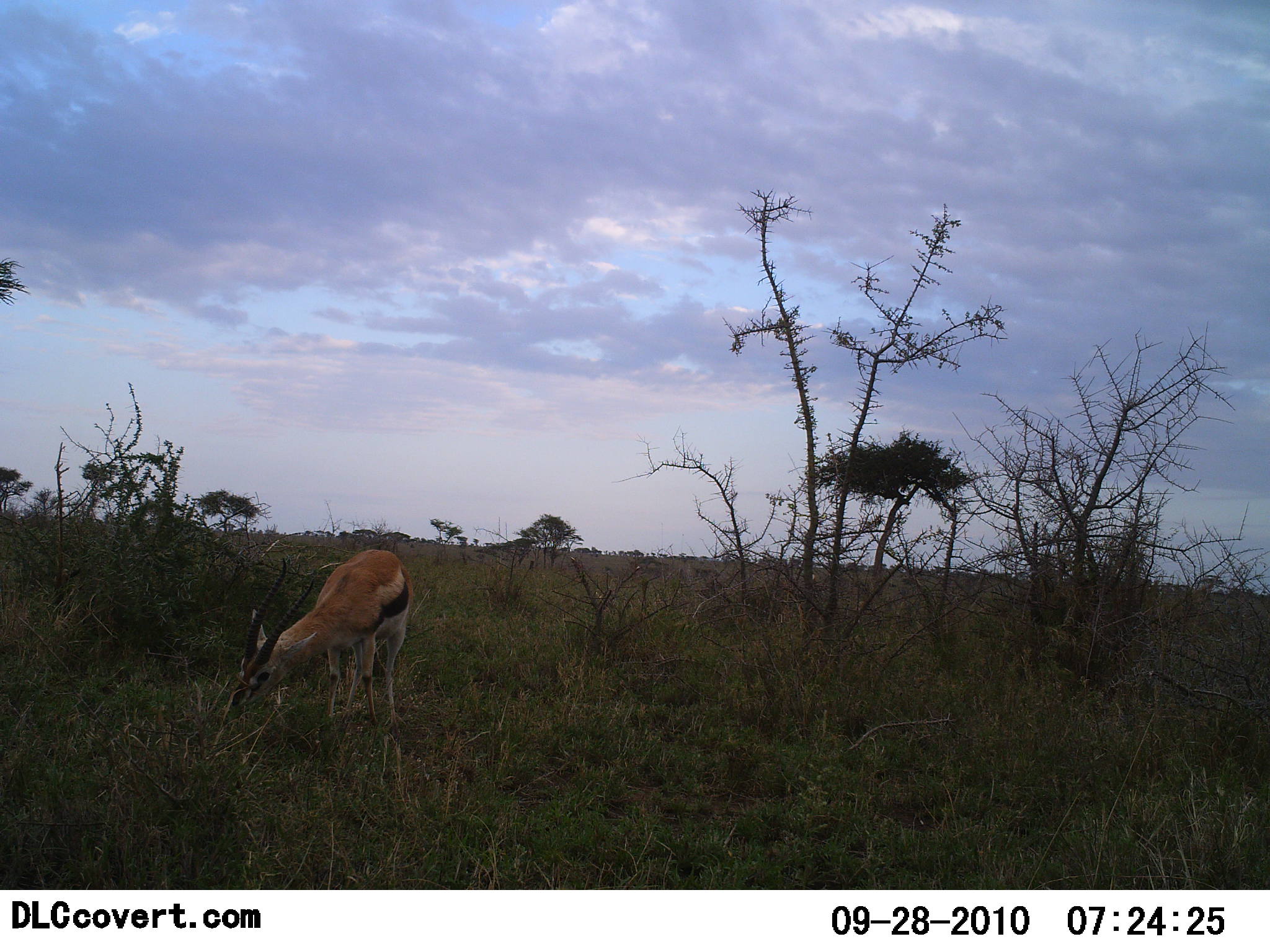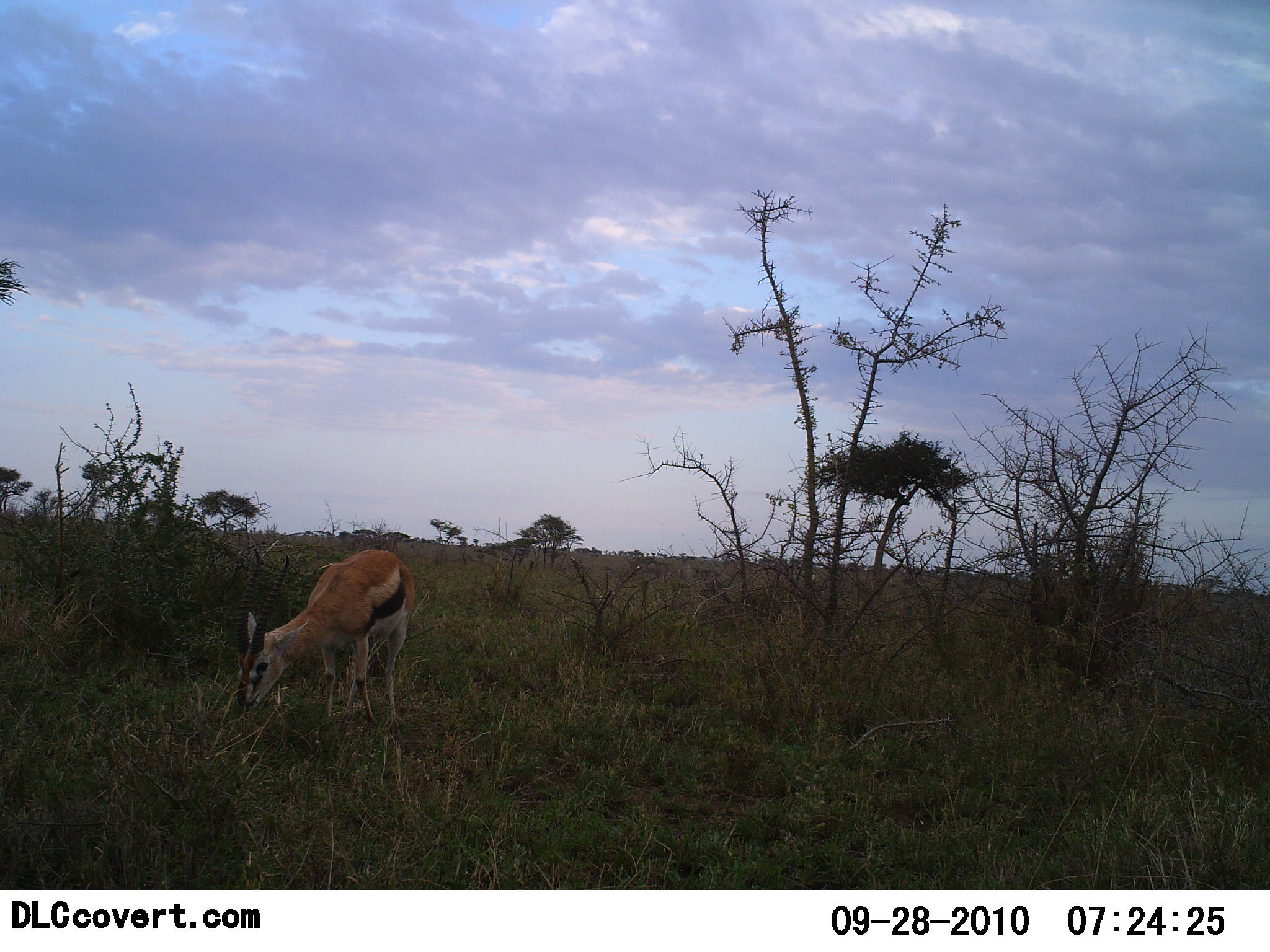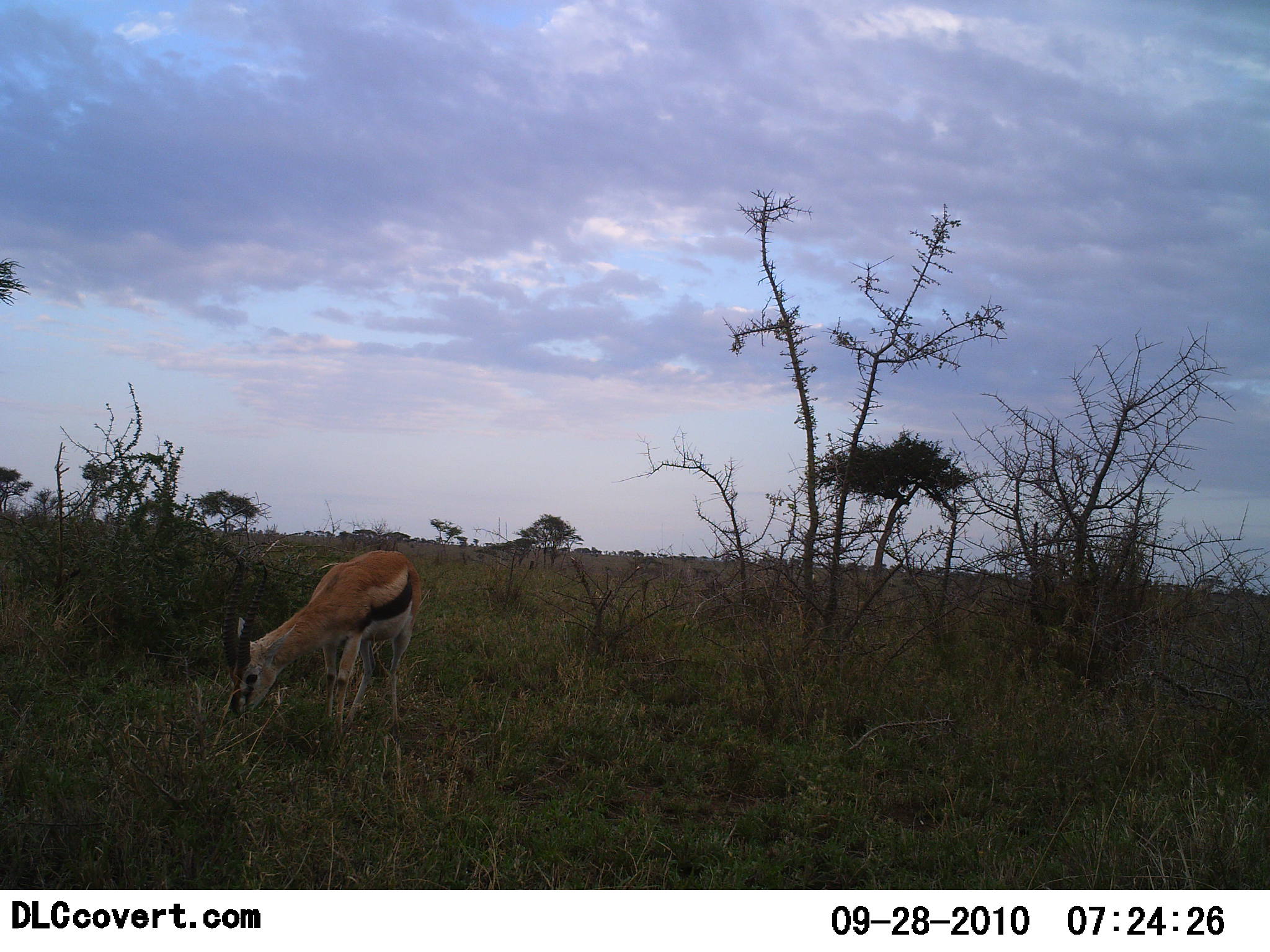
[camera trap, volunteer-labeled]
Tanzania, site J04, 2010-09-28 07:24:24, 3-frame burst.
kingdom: Animalia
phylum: Chordata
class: Mammalia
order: Artiodactyla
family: Bovidae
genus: Eudorcas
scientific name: Eudorcas thomsonii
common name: thomson's gazelle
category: gazellethomsons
Gazellethomsons (thomson's gazelle) (Eudorcas thomsonii), count 1. Behavior (volunteer vote fractions): standing 13%, resting 0%, moving 0%, interacting 0%. Young present (vote fraction): 0%. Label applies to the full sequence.